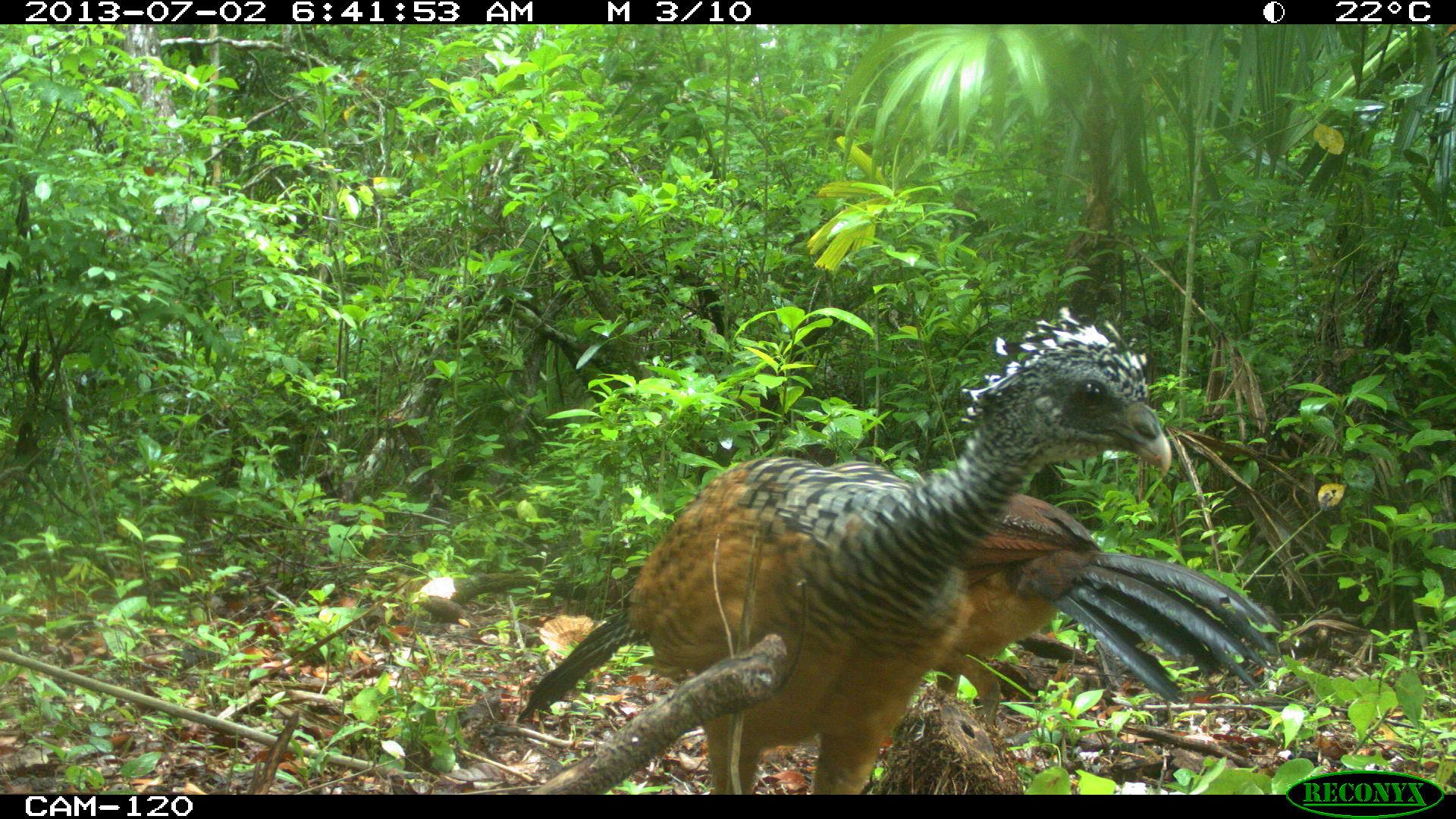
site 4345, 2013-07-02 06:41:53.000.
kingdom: Animalia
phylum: Chordata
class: Aves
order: Galliformes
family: Cracidae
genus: Crax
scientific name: Crax rubra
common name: great curassow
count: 2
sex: female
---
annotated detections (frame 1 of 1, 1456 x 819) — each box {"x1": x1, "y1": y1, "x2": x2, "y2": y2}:
crax rubra: {"x1": 513, "y1": 312, "x2": 1282, "y2": 795}; {"x1": 921, "y1": 479, "x2": 1278, "y2": 735}